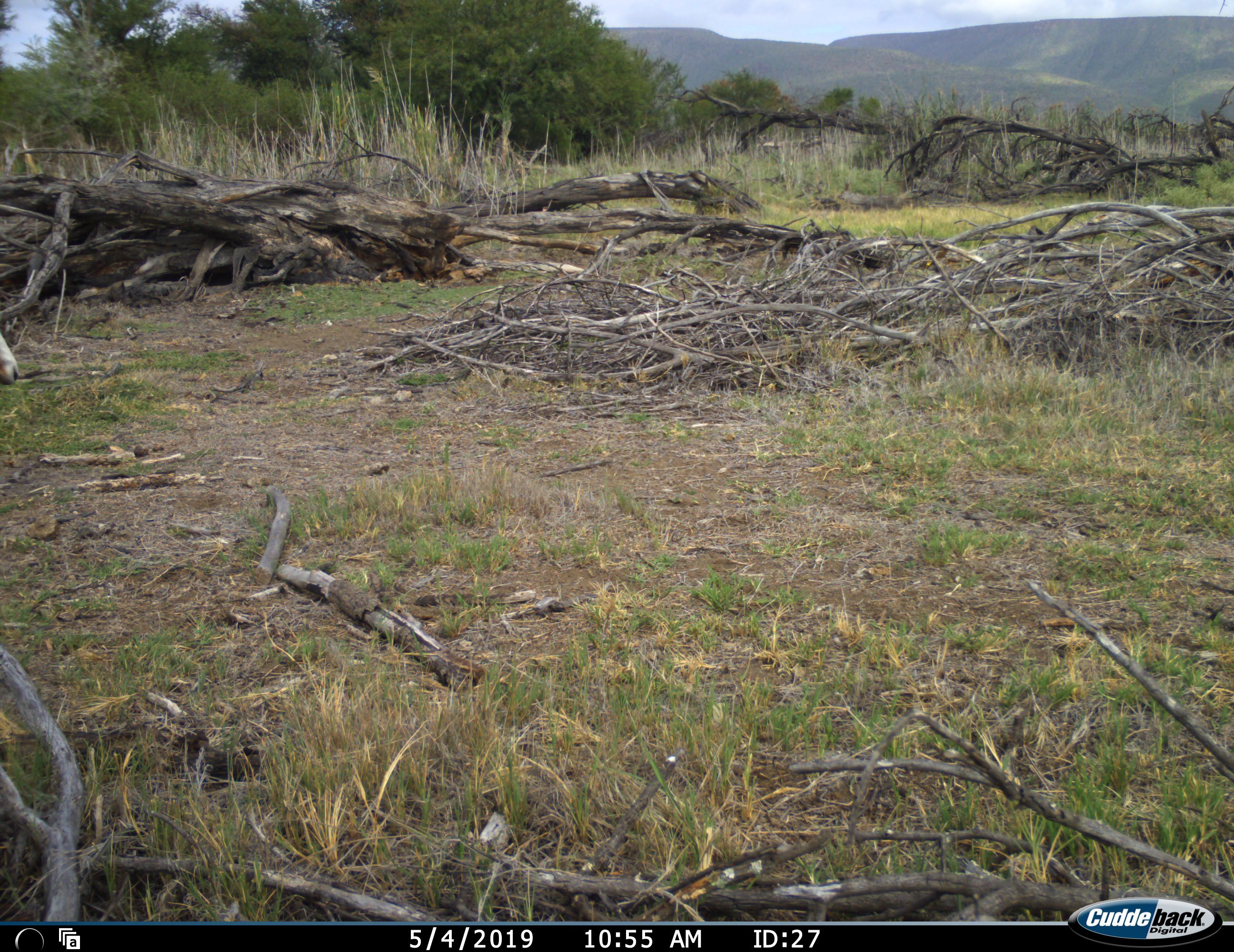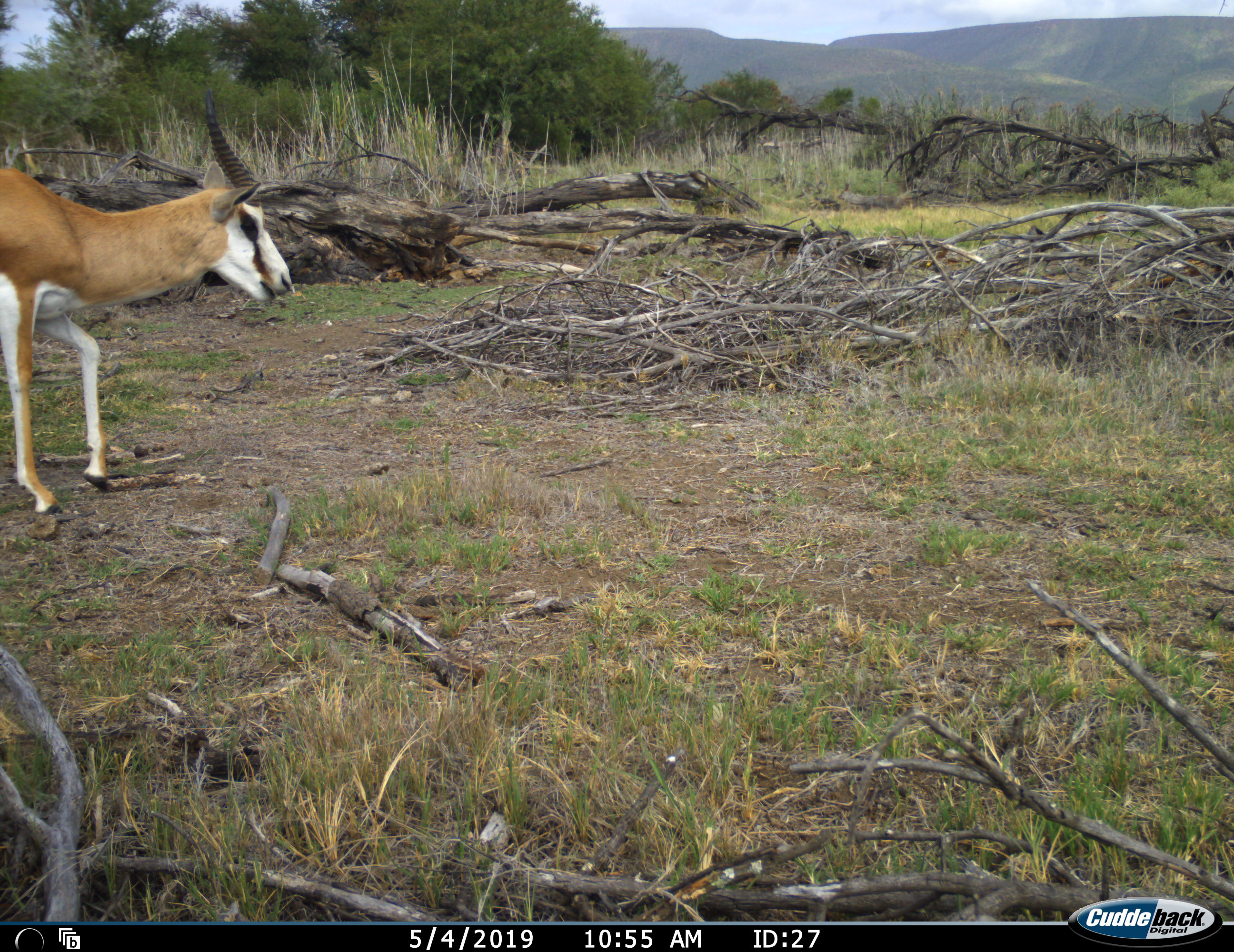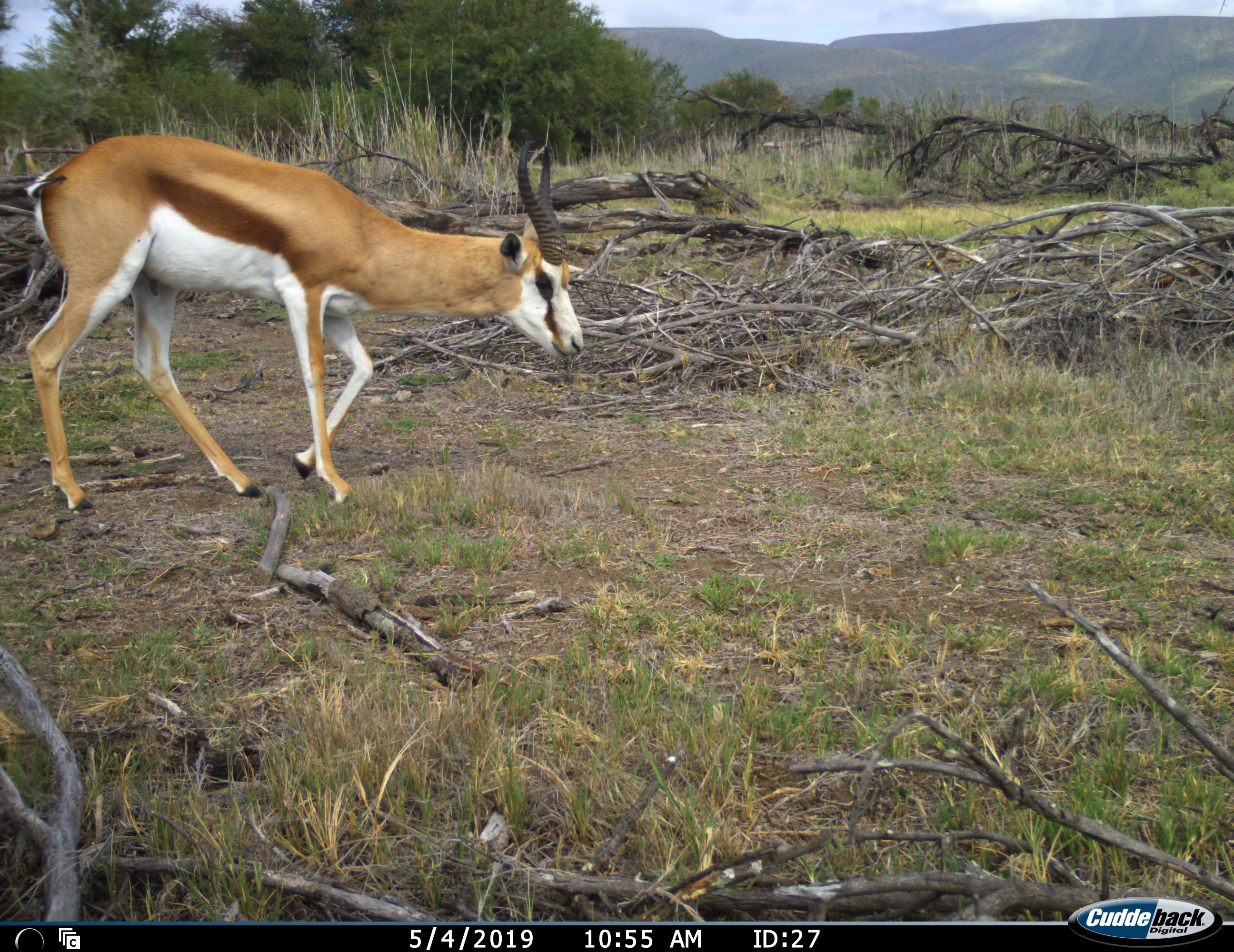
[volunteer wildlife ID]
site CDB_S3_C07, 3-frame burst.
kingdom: Animalia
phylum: Chordata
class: Mammalia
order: Artiodactyla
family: Bovidae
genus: Antidorcas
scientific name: Antidorcas marsupialis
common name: springbok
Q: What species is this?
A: Springbok (Antidorcas marsupialis).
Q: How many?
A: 1.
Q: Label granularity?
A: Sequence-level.